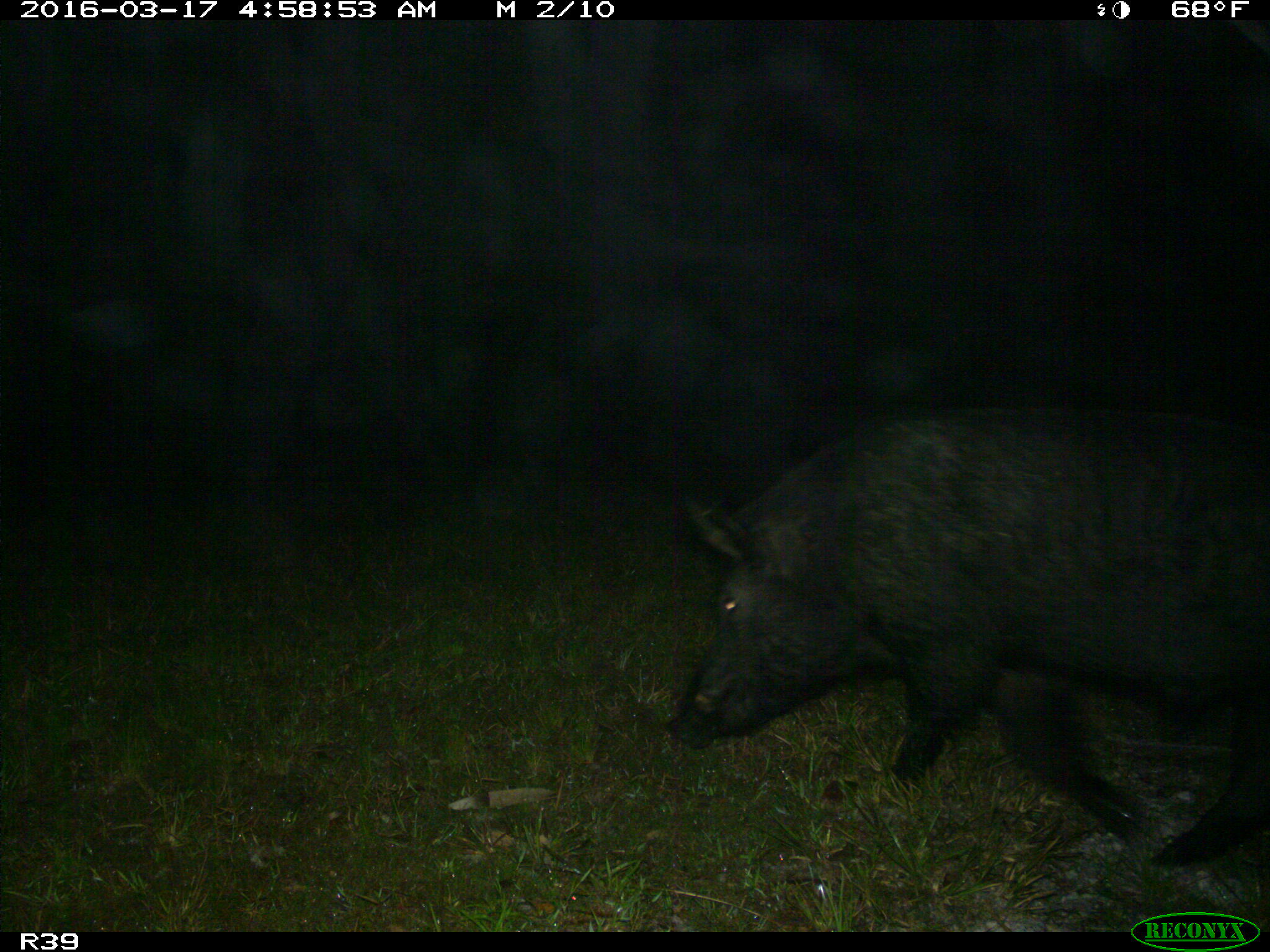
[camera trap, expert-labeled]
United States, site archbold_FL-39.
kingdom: Animalia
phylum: Chordata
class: Mammalia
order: Artiodactyla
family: Suidae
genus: Sus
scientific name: Sus scrofa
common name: wild boar